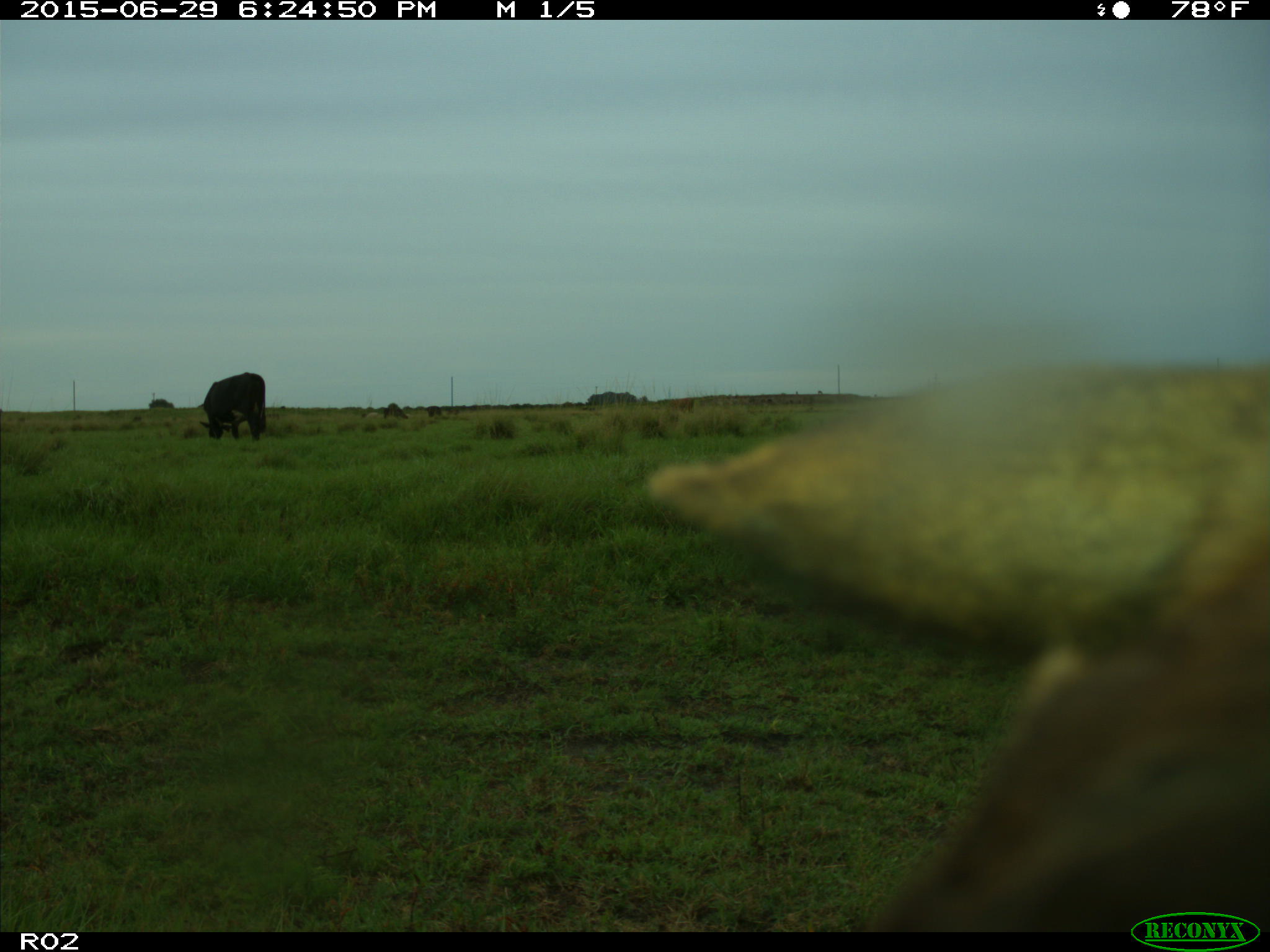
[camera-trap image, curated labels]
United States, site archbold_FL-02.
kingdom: Animalia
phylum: Chordata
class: Mammalia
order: Artiodactyla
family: Bovidae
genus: Bos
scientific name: Bos taurus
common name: domestic cow